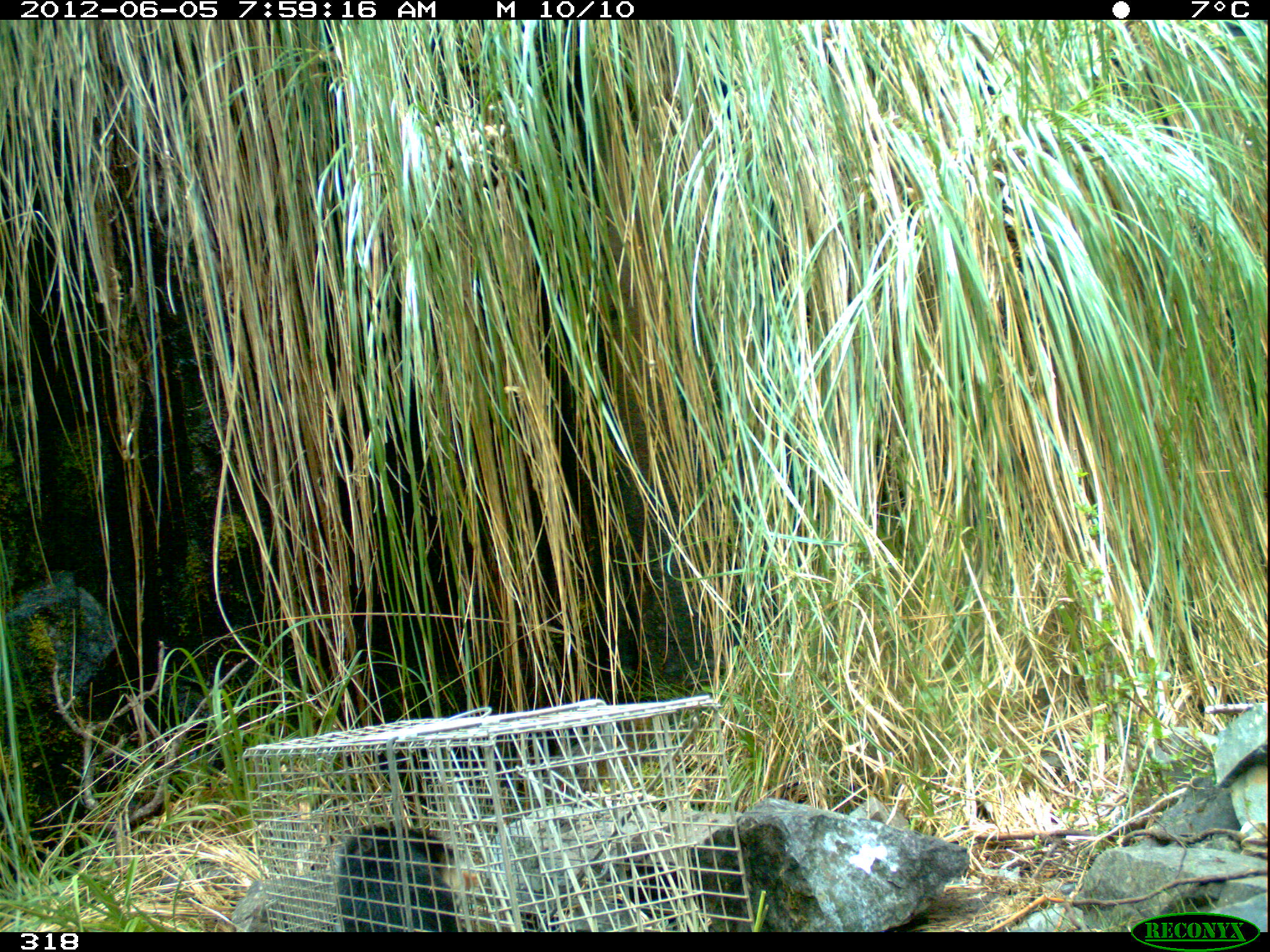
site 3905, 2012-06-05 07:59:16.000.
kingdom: Animalia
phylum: Chordata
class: Mammalia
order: Didelphimorphia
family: Didelphidae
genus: Didelphis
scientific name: Didelphis pernigra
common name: andean white-eared opossum